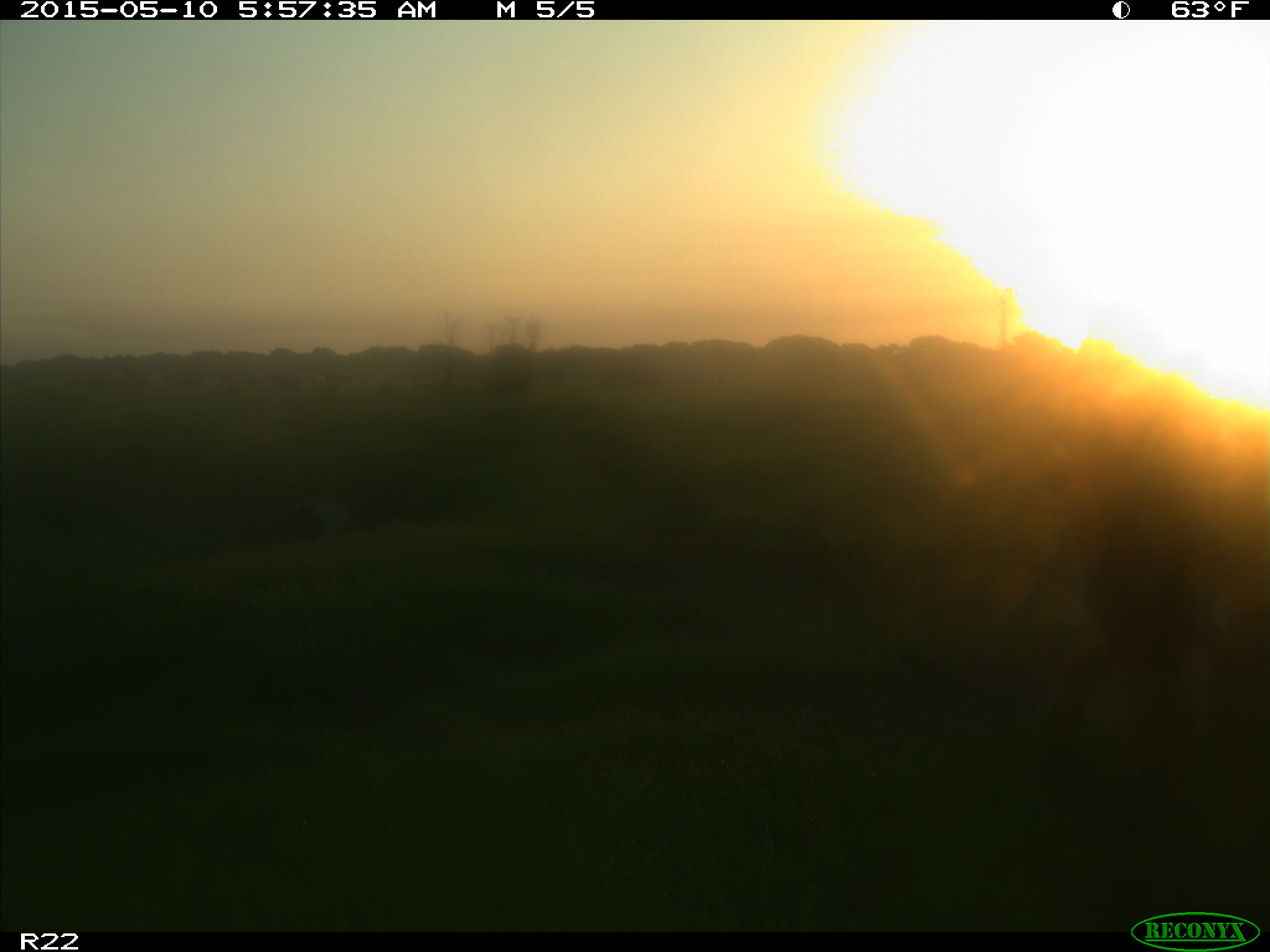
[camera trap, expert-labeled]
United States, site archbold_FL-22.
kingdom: Animalia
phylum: Chordata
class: Mammalia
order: Artiodactyla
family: Bovidae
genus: Bos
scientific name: Bos taurus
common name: domestic cow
Bos taurus (domestic cow).